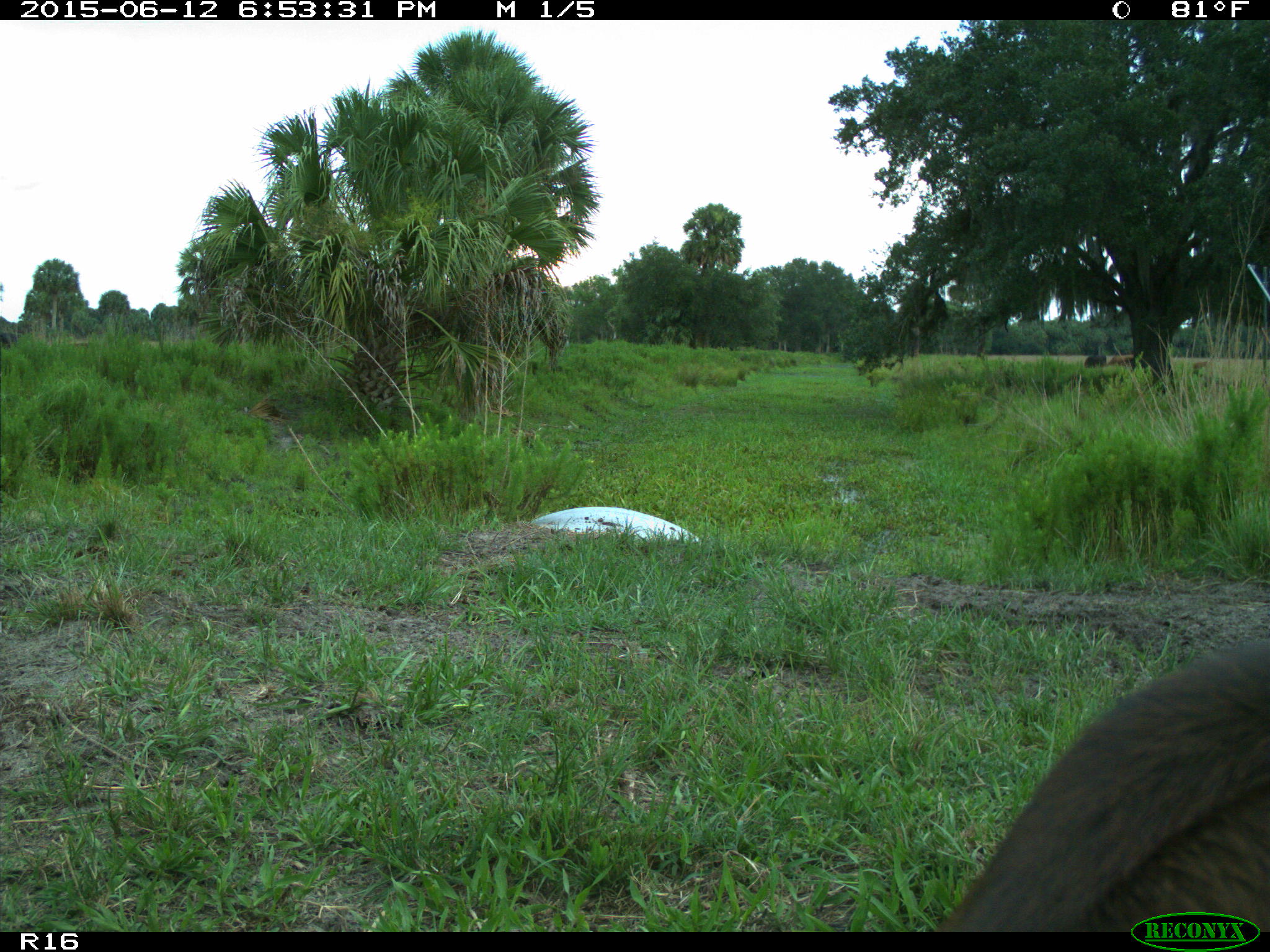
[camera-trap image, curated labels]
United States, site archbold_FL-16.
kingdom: Animalia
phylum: Chordata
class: Mammalia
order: Artiodactyla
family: Bovidae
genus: Bos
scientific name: Bos taurus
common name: domestic cow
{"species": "Bos taurus (domestic cow)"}